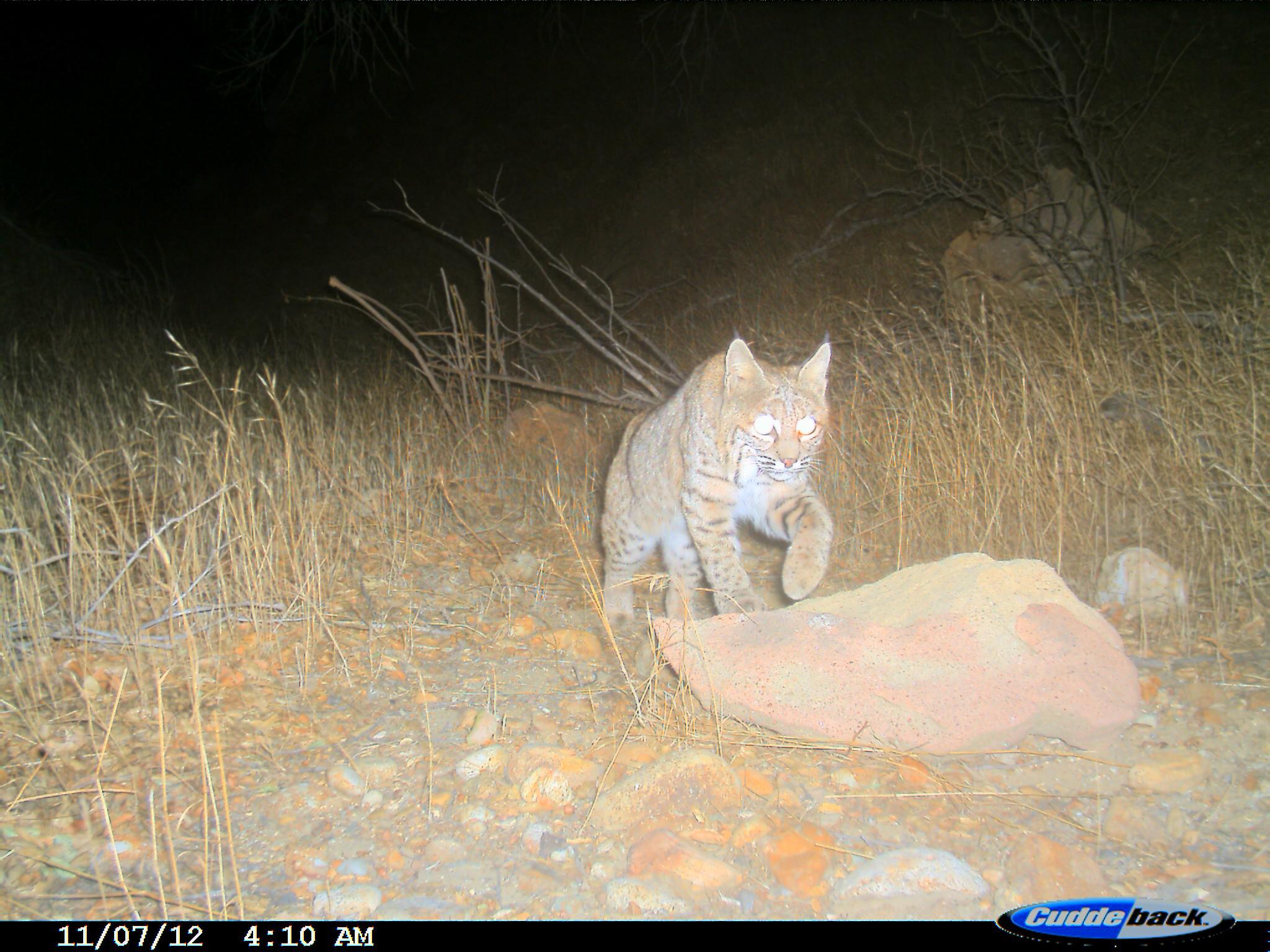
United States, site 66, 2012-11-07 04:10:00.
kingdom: Animalia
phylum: Chordata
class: Mammalia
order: Carnivora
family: Felidae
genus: Lynx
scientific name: Lynx rufus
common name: bobcat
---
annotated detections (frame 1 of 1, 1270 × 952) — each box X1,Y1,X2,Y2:
bobcat: 599,341,836,634